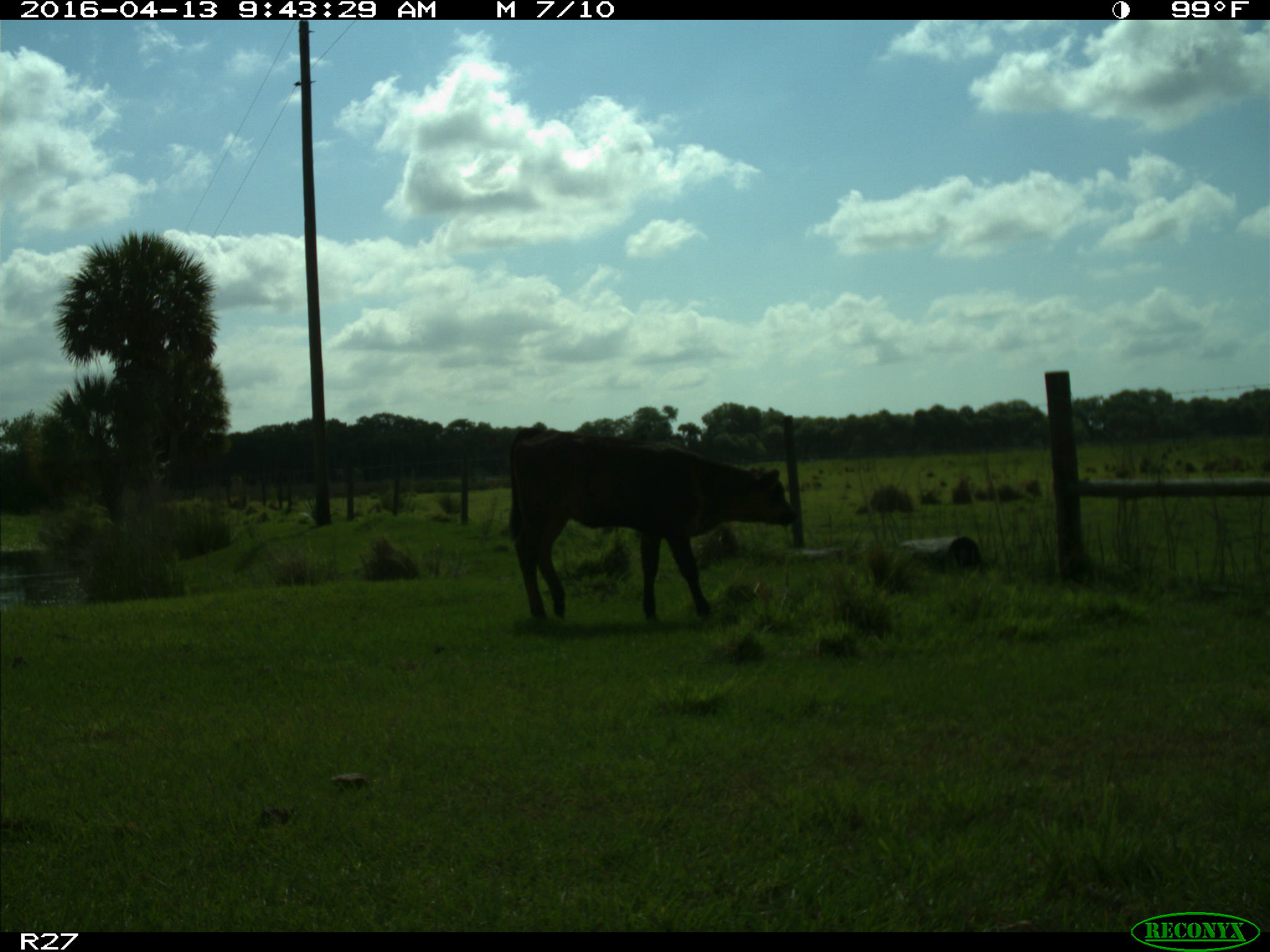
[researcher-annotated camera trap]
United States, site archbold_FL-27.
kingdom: Animalia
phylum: Chordata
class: Mammalia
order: Artiodactyla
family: Bovidae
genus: Bos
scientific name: Bos taurus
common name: domestic cow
Bos taurus (domestic cow).